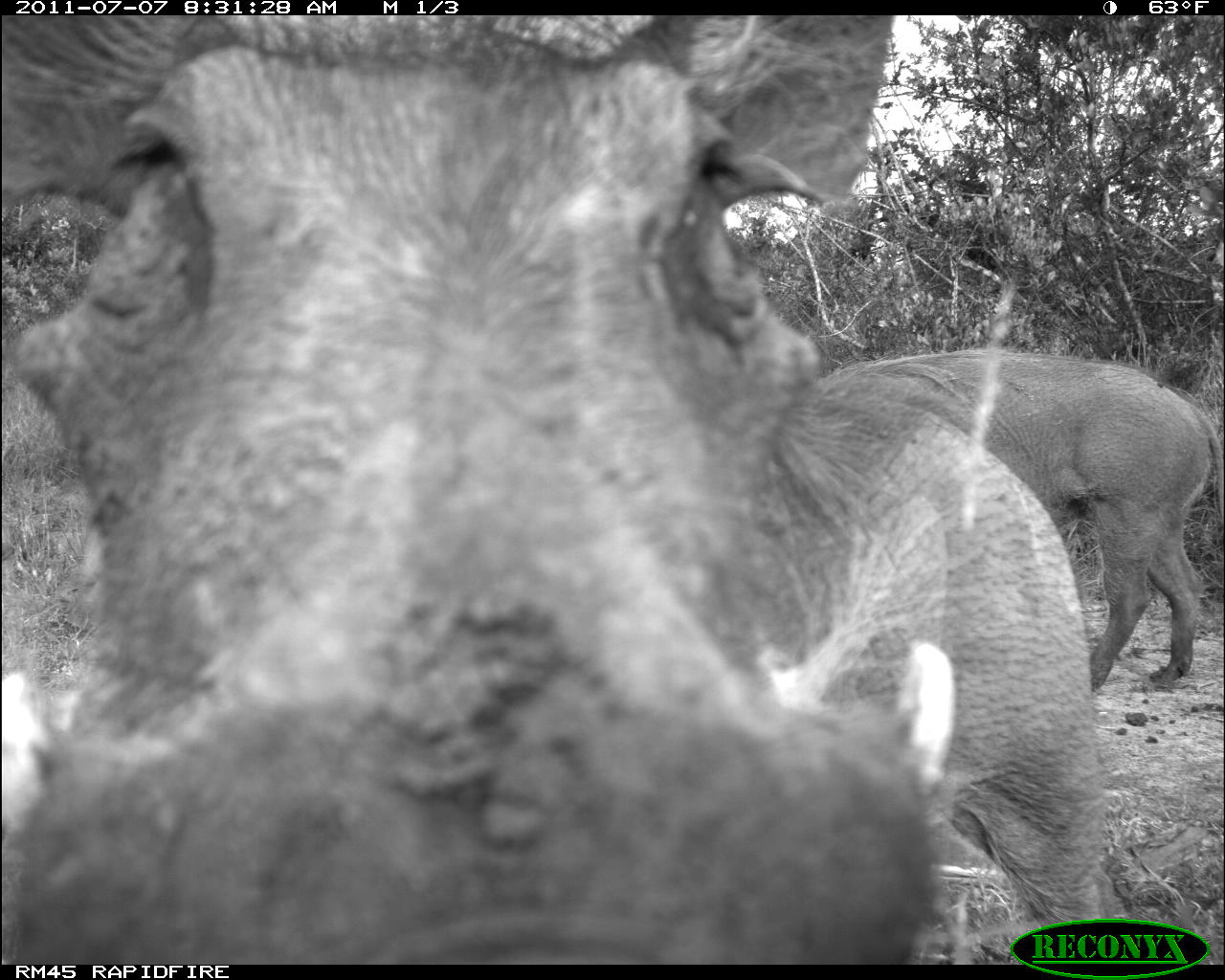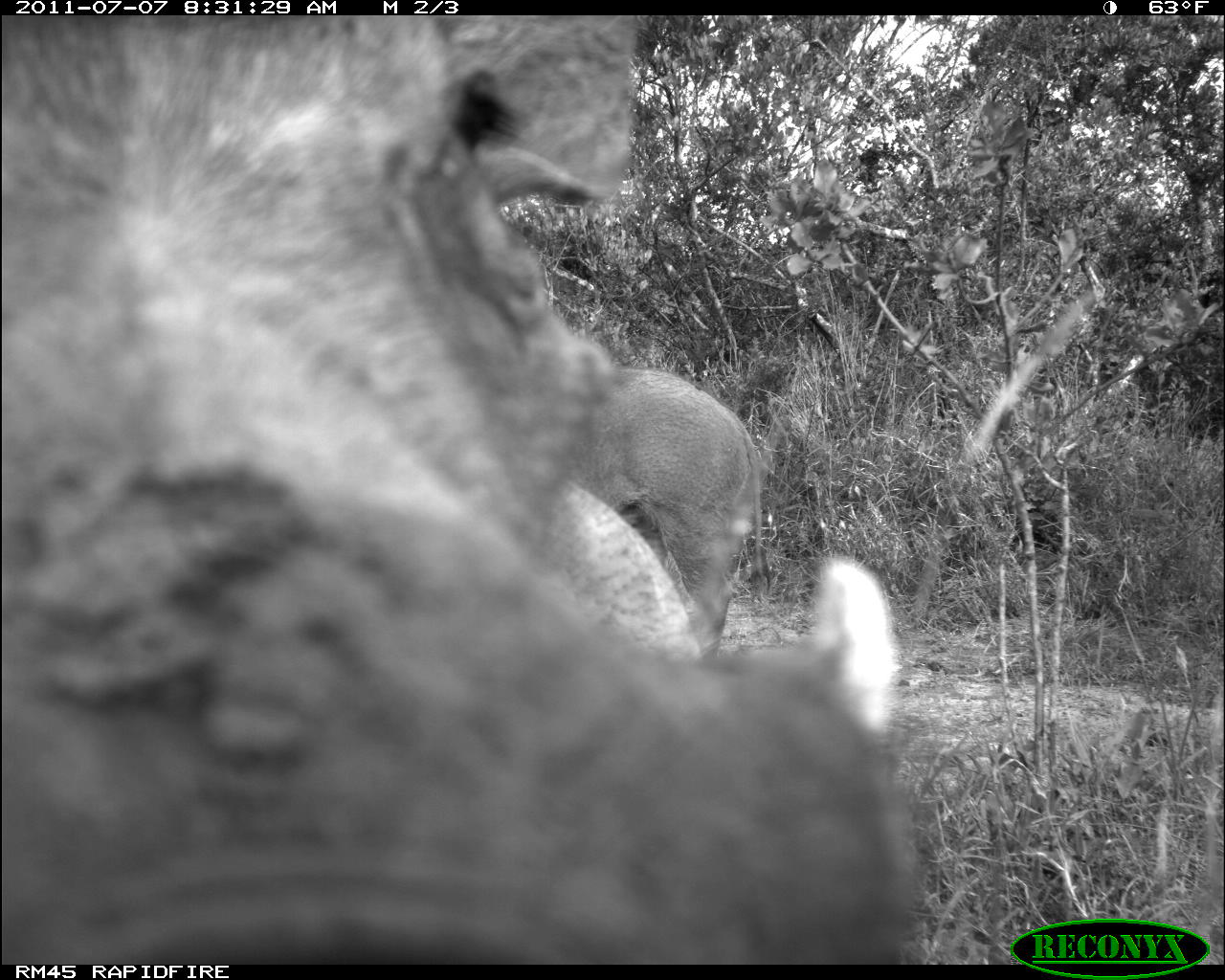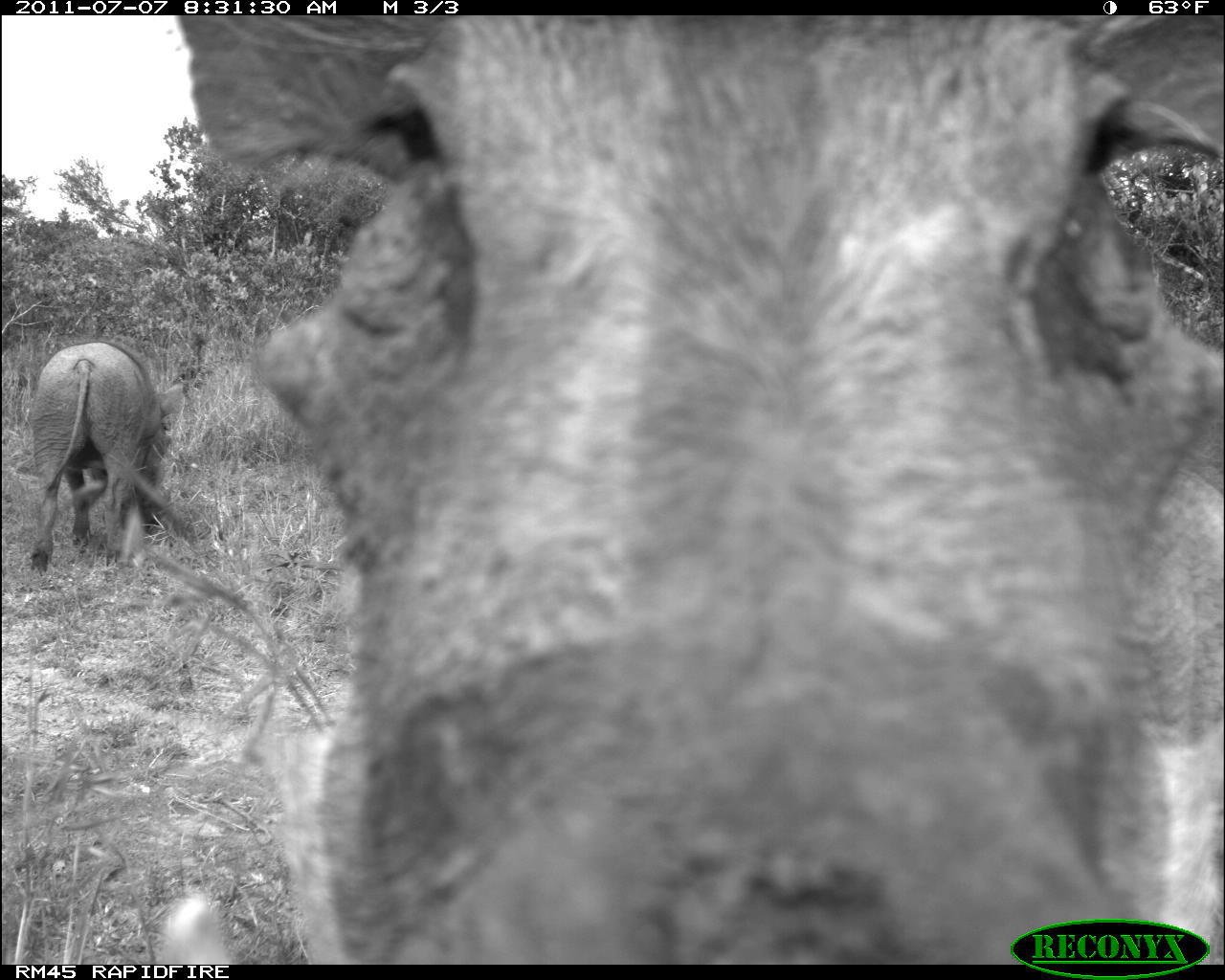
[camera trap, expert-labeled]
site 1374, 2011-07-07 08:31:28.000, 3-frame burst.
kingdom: Animalia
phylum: Chordata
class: Mammalia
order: Artiodactyla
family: Suidae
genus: Phacochoerus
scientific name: Phacochoerus africanus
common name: common warthog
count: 2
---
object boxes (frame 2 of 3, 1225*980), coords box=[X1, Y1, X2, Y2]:
phacochoerus africanus: box=[0, 11, 926, 964]; box=[556, 363, 767, 659]